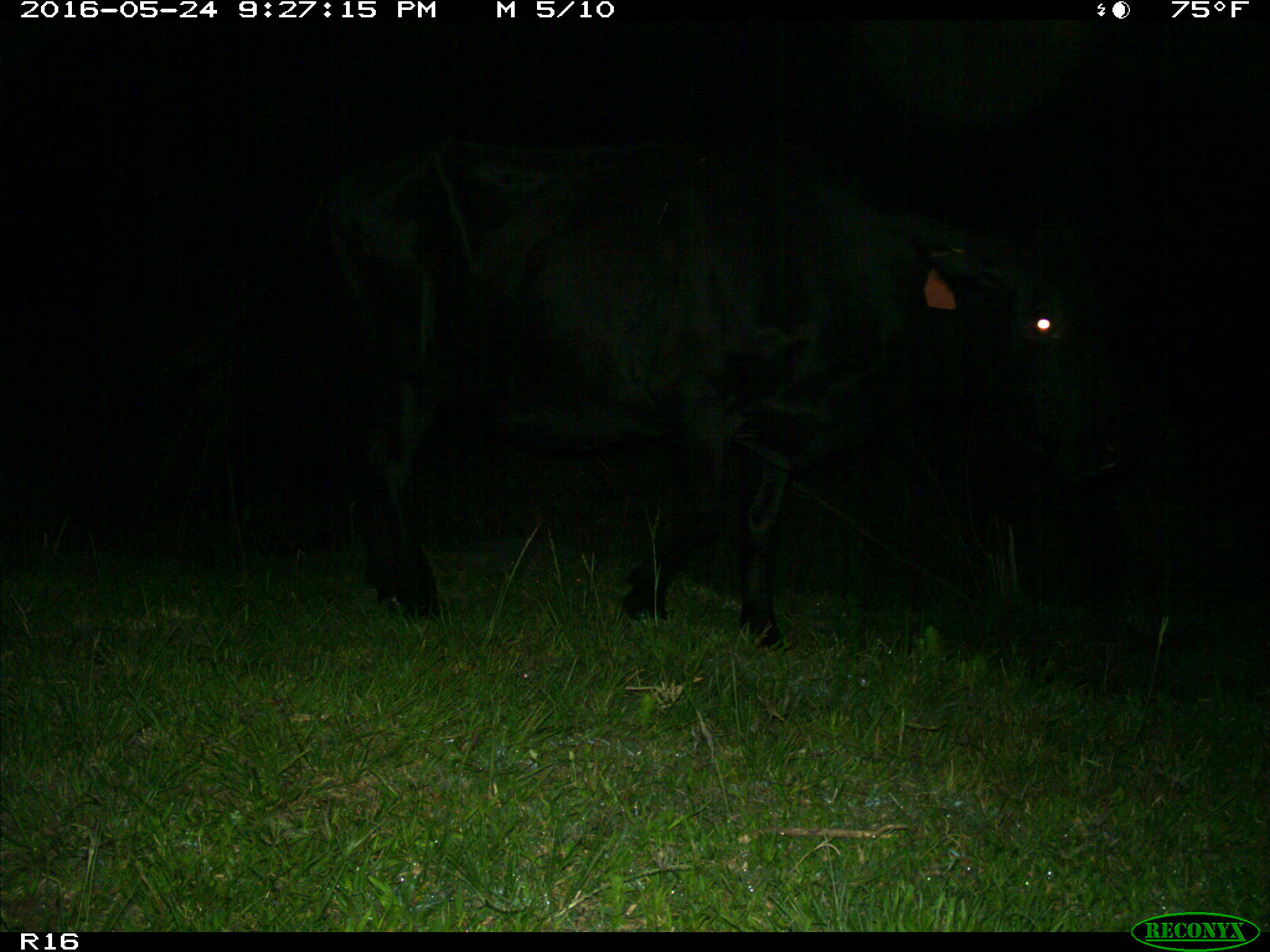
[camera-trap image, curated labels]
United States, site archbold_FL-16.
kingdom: Animalia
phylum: Chordata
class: Mammalia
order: Artiodactyla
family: Bovidae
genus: Bos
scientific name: Bos taurus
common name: domestic cow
Bos taurus (domestic cow).